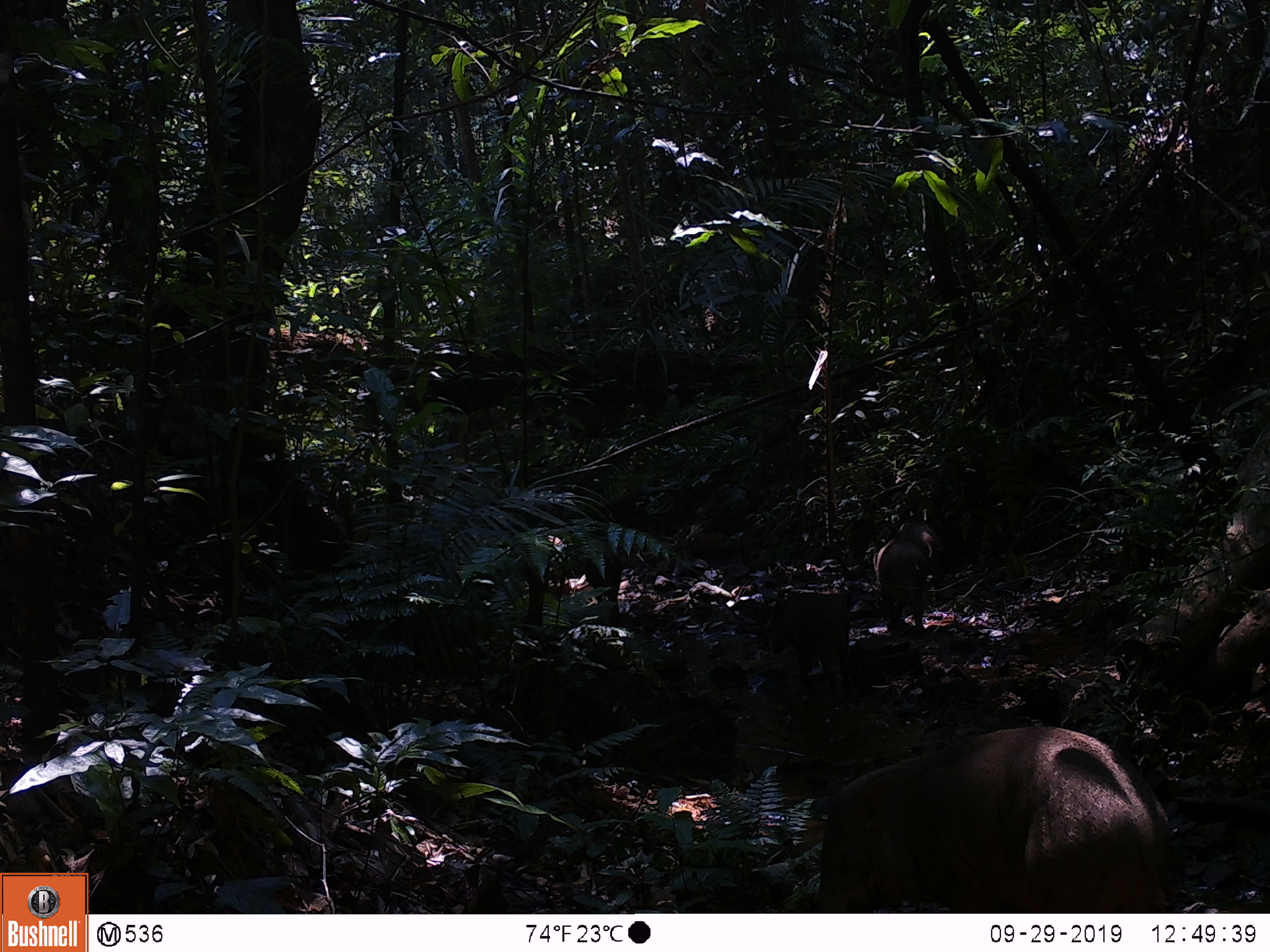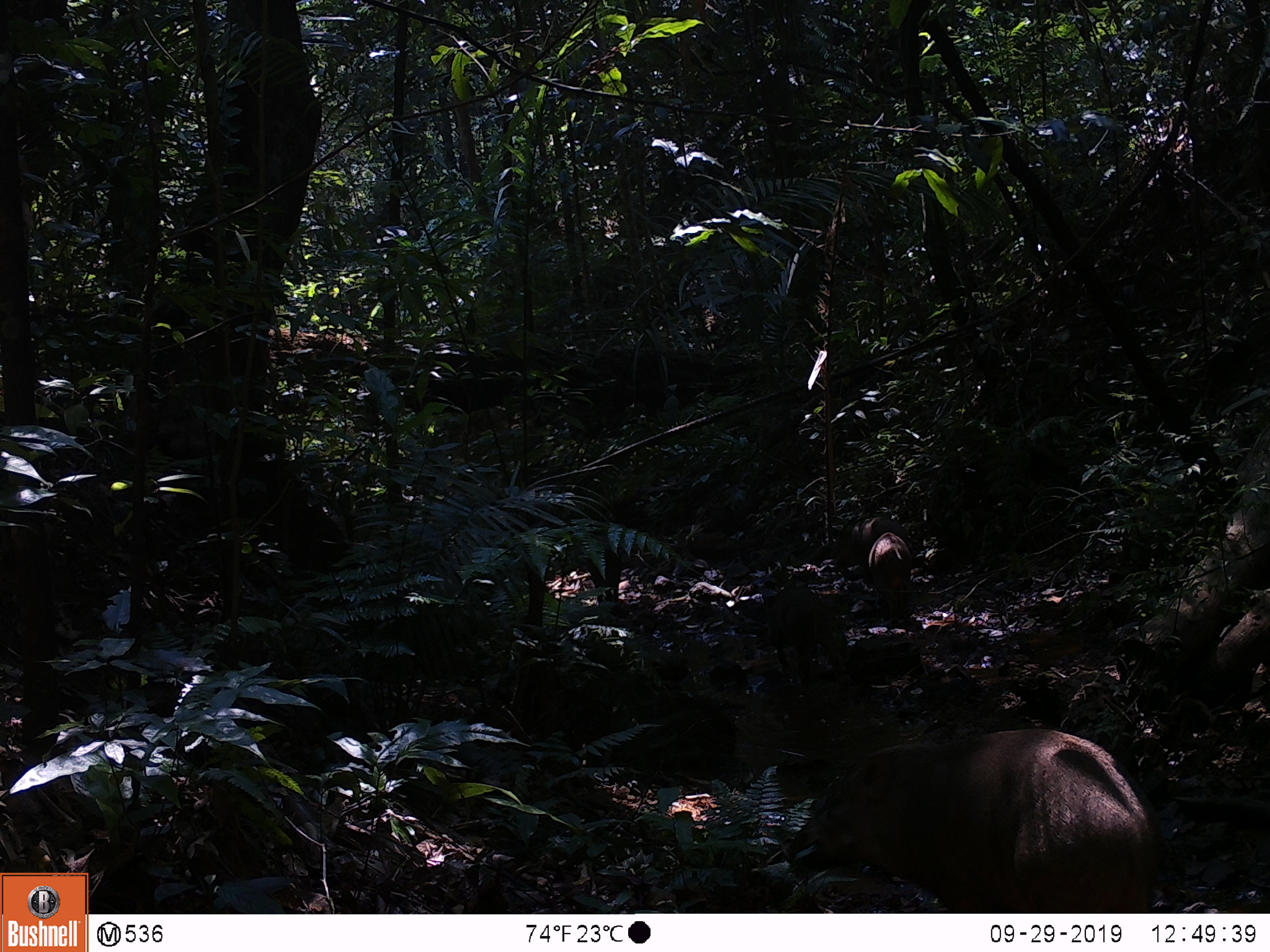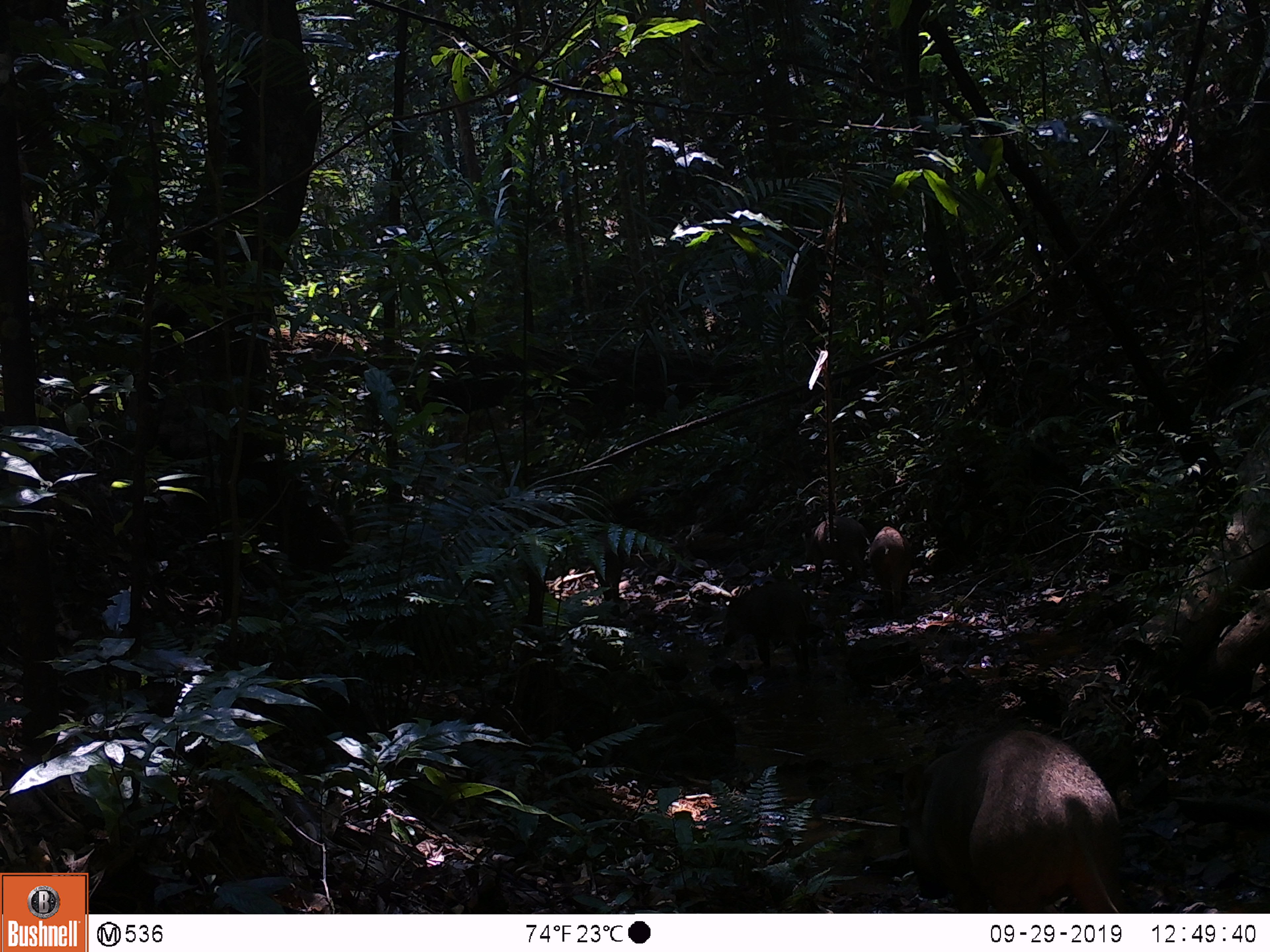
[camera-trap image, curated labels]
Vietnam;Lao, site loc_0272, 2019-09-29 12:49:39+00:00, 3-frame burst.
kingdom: Animalia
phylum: Chordata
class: Mammalia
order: Artiodactyla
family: Suidae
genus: Sus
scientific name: Sus scrofa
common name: eurasian wild pig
Eurasian wild pig (Sus scrofa). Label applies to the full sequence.